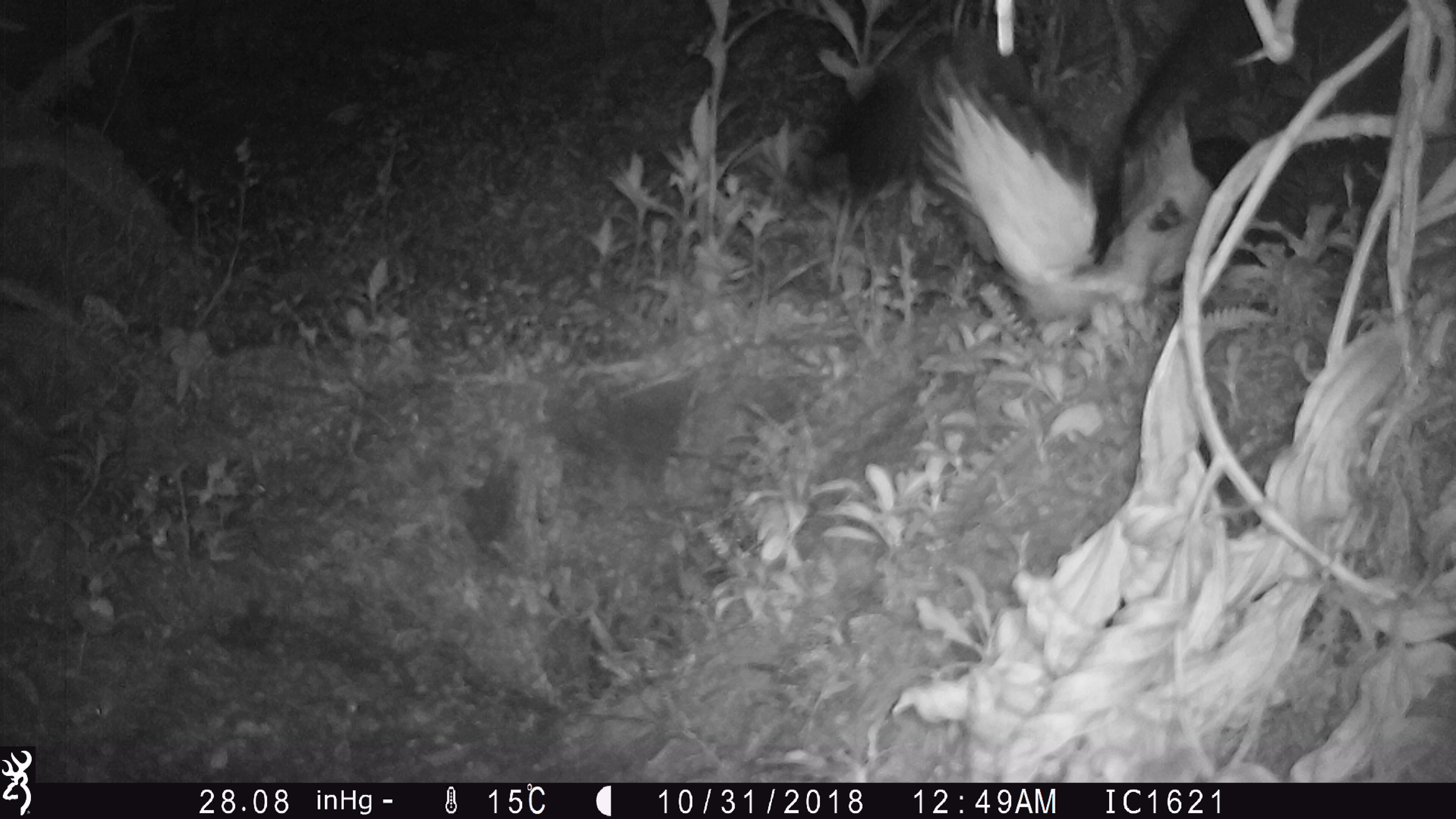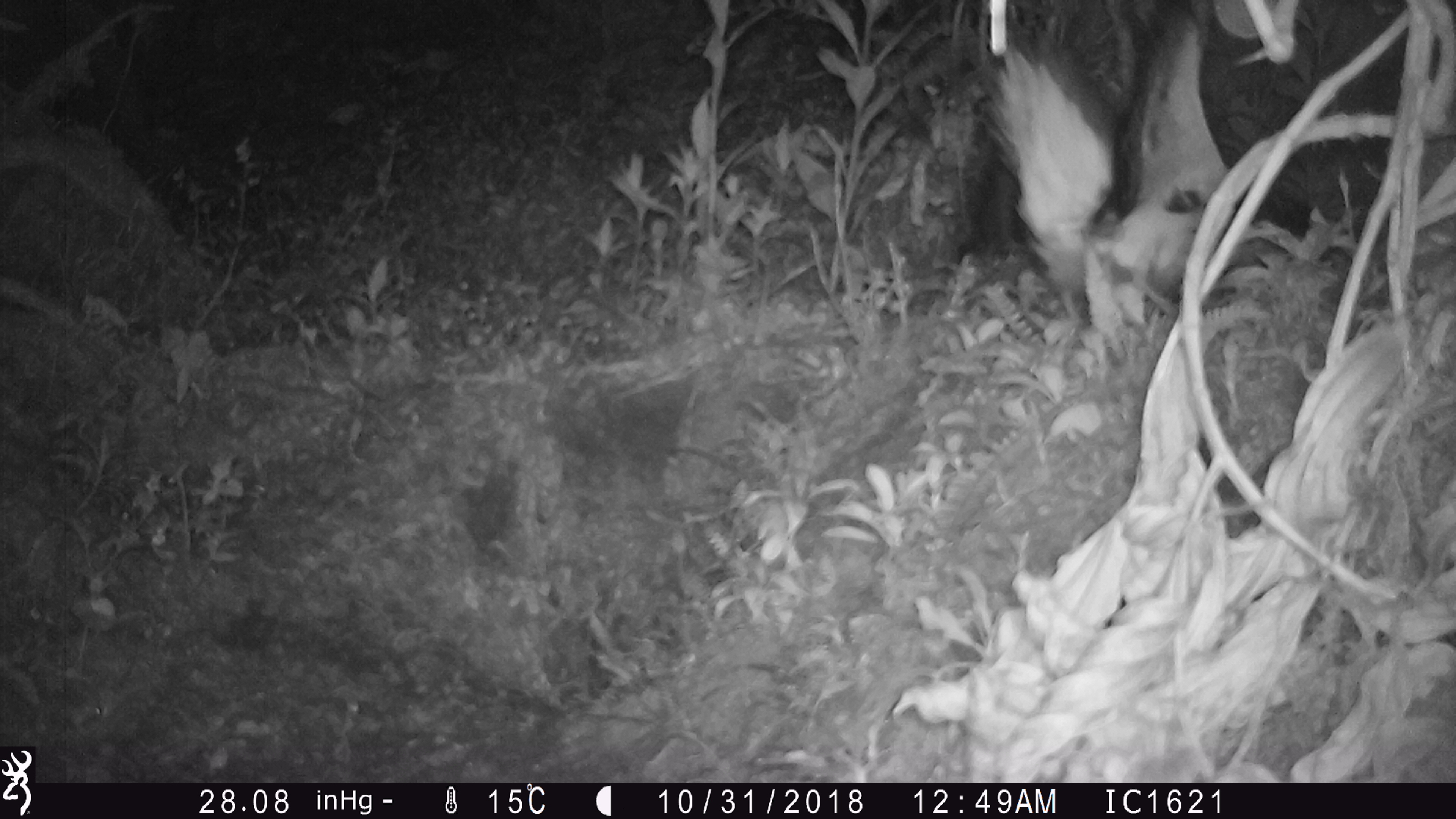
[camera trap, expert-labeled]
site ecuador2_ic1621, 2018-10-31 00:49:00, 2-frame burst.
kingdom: Animalia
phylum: Chordata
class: Aves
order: Procellariiformes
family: Procellariidae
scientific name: Procellariidae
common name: petrel chick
Petrel chick (Procellariidae).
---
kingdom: Animalia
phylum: Chordata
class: Aves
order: Procellariiformes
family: Procellariidae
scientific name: Procellariidae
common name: petrel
Petrel (Procellariidae).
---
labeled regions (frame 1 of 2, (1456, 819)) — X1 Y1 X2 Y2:
petrel chick: 810 0 1456 345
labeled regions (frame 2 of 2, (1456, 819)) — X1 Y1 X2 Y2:
petrel: 961 0 1439 336